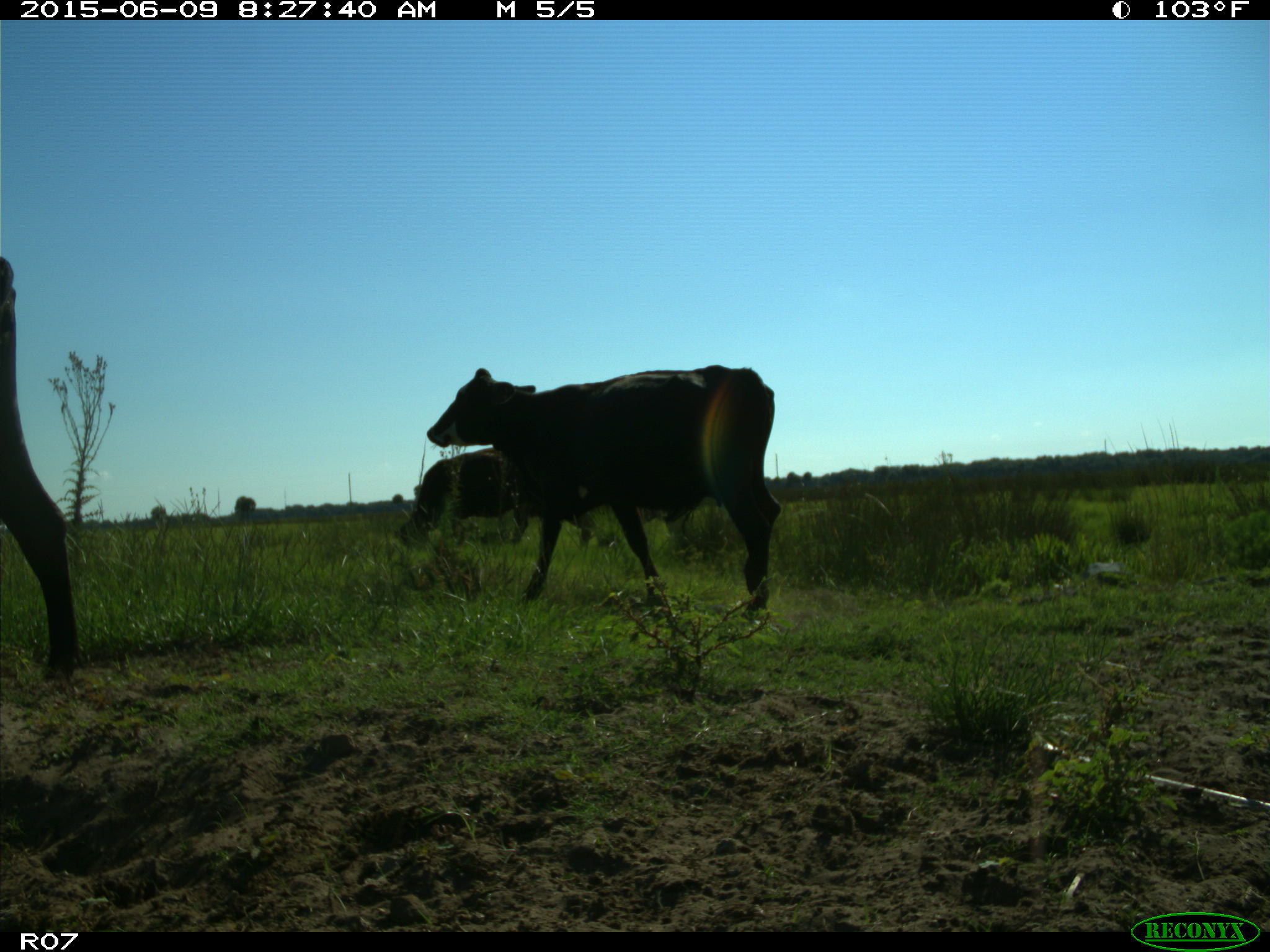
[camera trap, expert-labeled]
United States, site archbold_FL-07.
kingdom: Animalia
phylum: Chordata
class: Mammalia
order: Artiodactyla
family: Bovidae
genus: Bos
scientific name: Bos taurus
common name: domestic cow